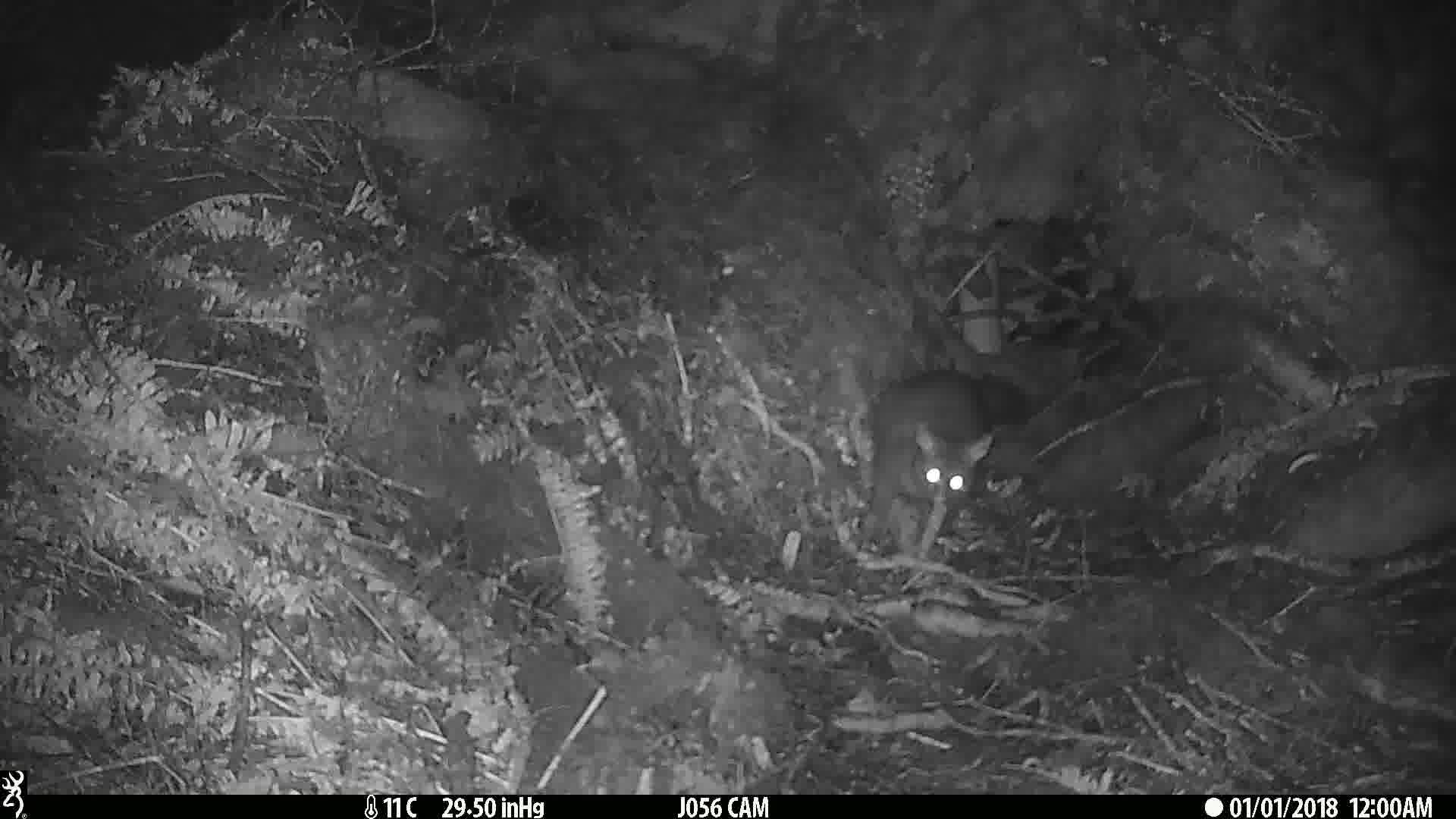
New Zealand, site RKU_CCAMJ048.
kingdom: Animalia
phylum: Chordata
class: Mammalia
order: Diprotodontia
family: Phalangeridae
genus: Trichosurus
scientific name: Trichosurus vulpecula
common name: common brushtail possum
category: possum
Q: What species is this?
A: Possum (common brushtail possum) (Trichosurus vulpecula).